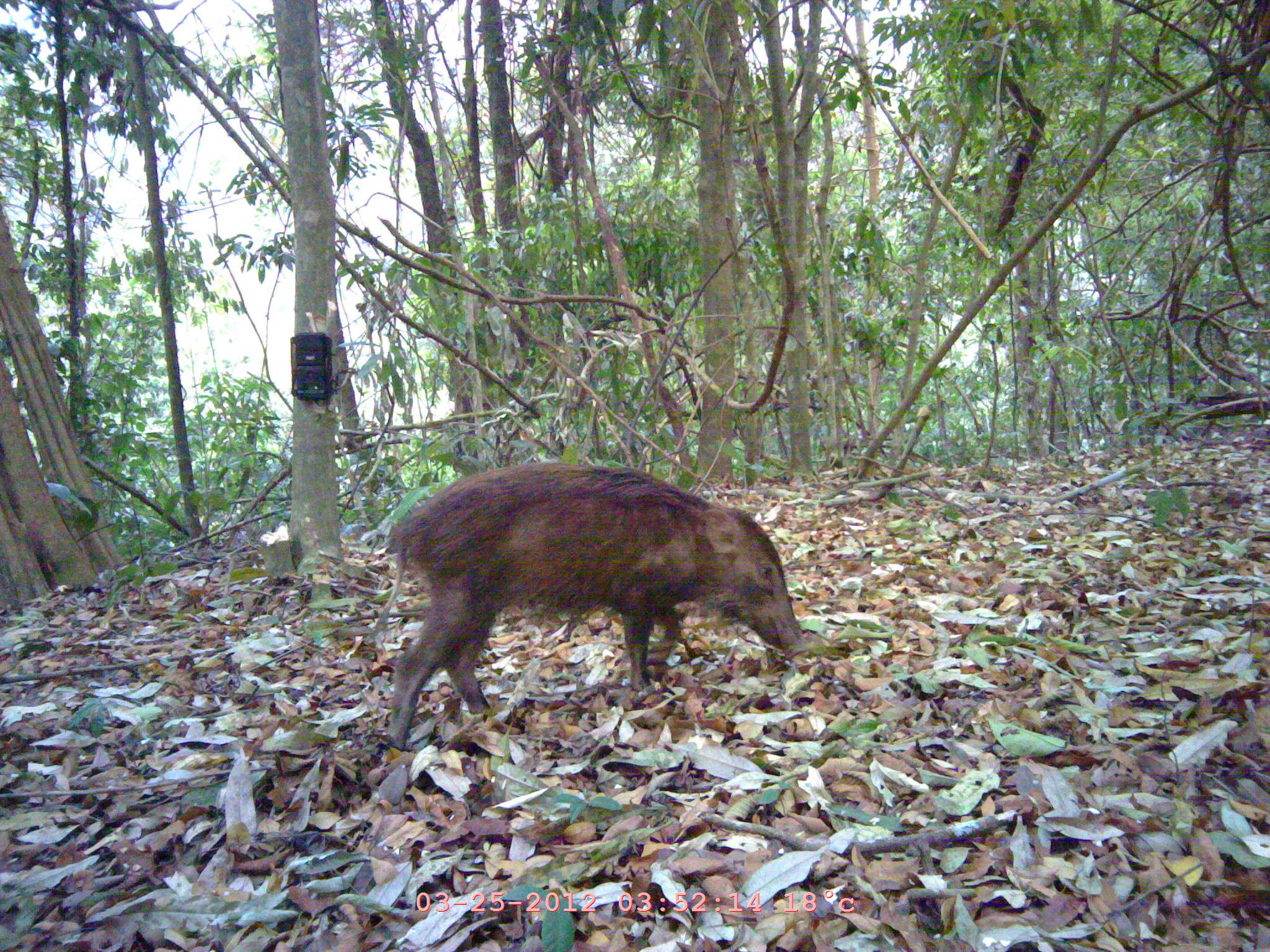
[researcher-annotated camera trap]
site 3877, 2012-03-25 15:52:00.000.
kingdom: Animalia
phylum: Chordata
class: Mammalia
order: Artiodactyla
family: Suidae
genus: Sus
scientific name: Sus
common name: pigs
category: sus sp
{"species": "sus sp (pigs) (Sus)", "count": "1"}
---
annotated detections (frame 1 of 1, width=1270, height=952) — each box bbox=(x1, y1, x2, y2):
sus sp: bbox=(378, 461, 805, 746)